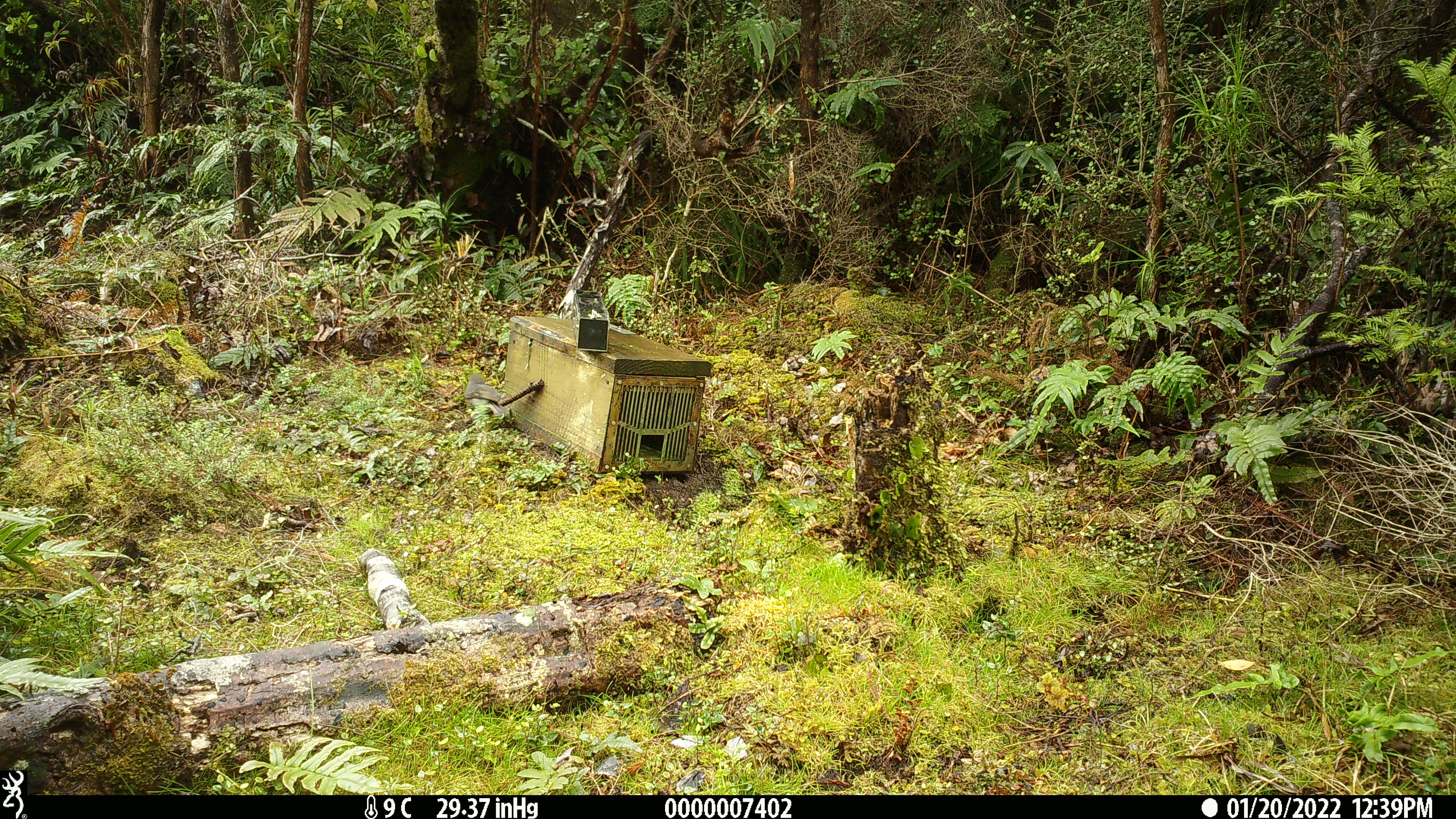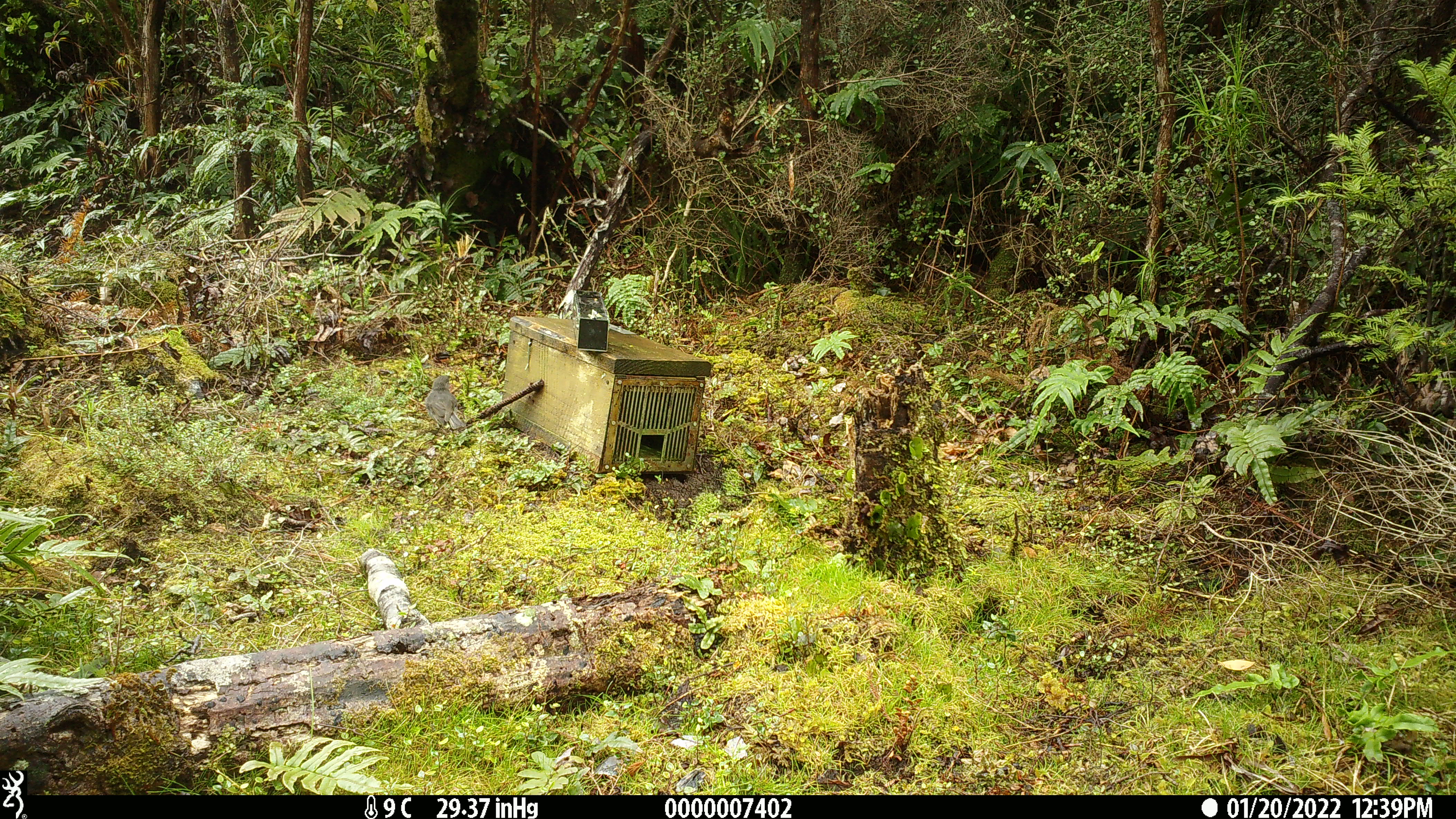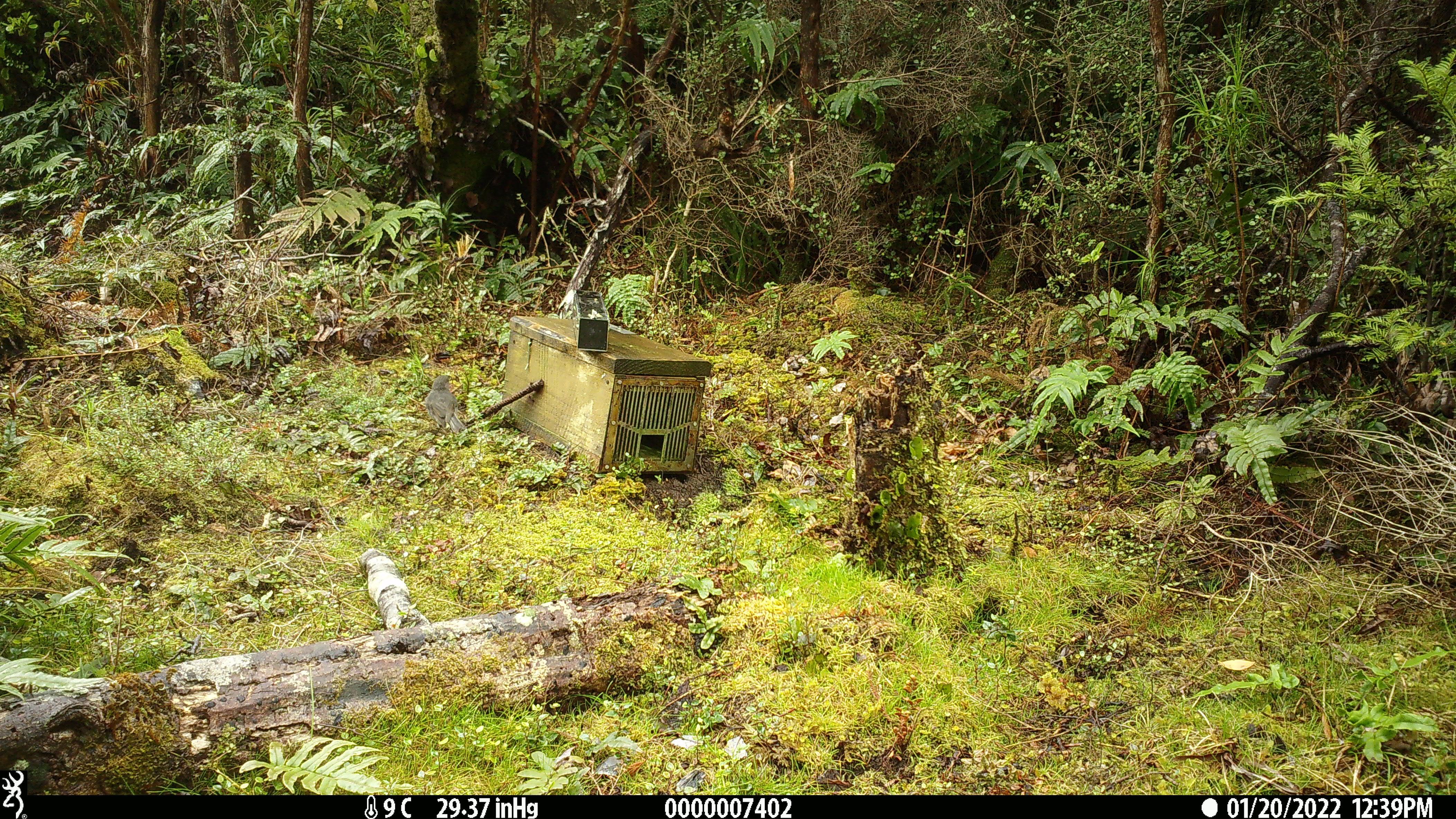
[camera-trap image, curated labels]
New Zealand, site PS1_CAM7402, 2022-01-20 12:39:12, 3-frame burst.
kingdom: Animalia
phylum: Chordata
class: Aves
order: Passeriformes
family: Petroicidae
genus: Petroica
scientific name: Petroica australis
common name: new zealand robin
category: robin